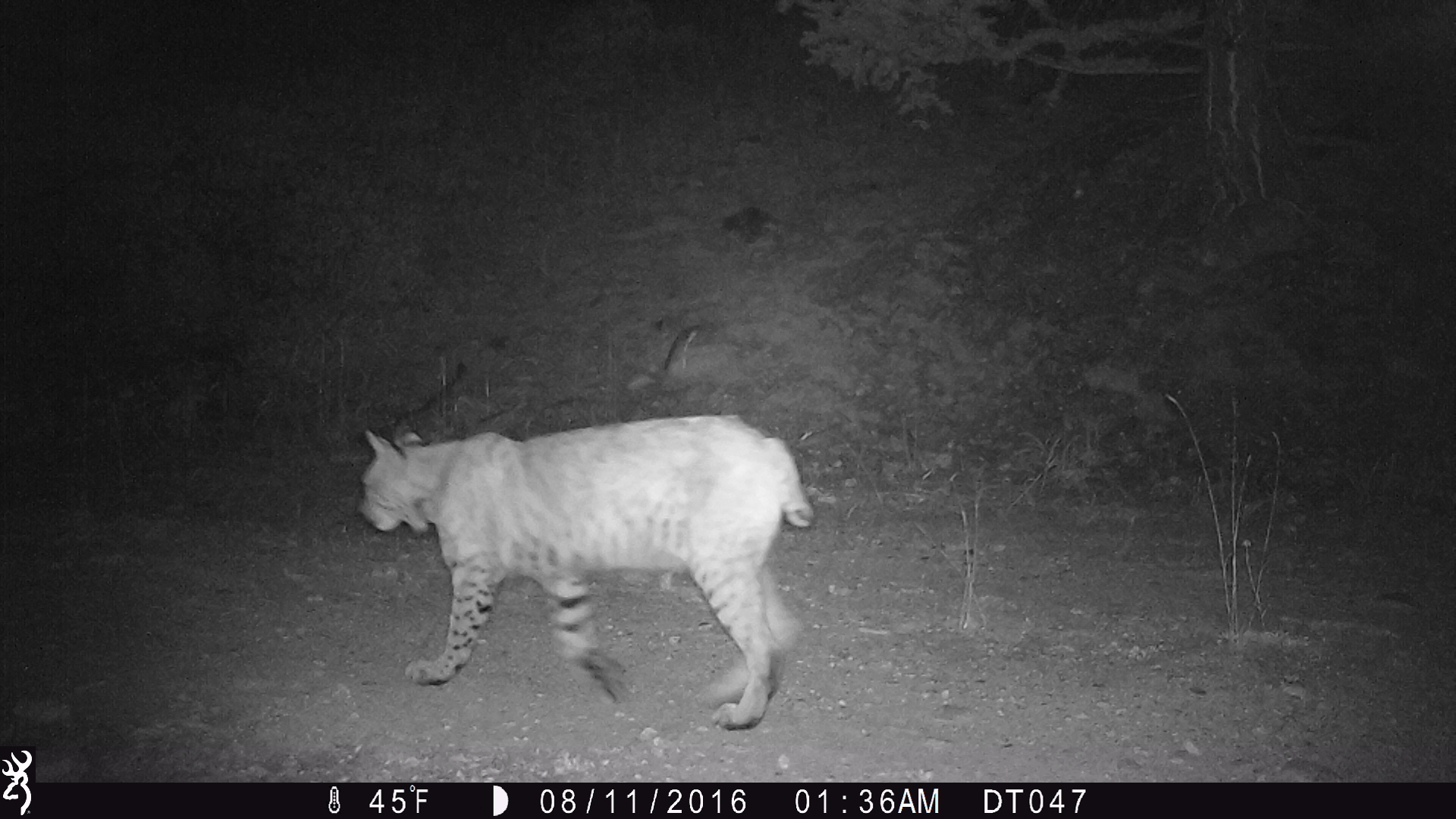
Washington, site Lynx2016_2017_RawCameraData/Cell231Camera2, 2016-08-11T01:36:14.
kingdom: Animalia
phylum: Chordata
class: Mammalia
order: Carnivora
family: Felidae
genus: Lynx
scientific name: Lynx rufus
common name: bobcat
Lynx rufus (bobcat). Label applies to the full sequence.